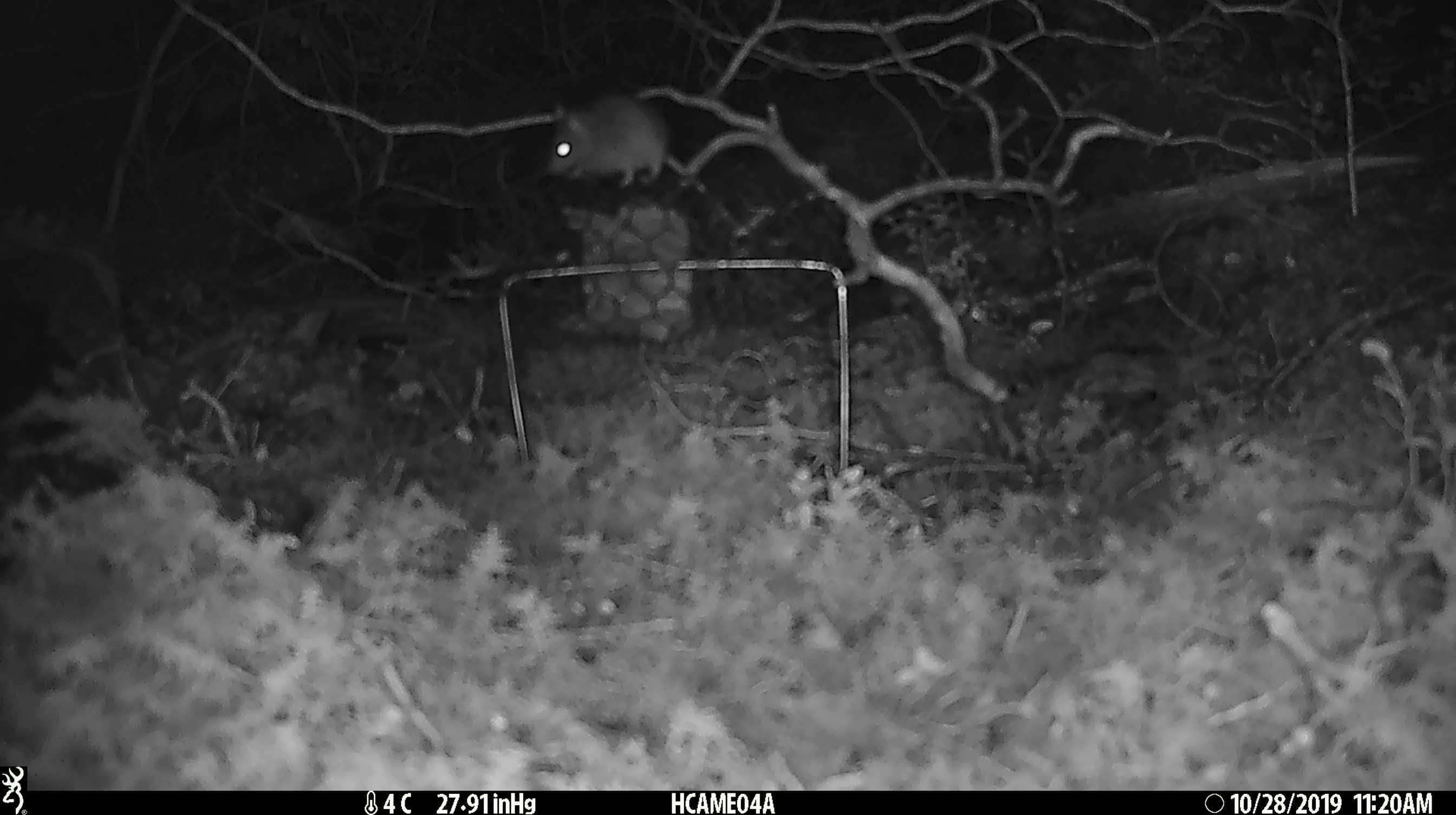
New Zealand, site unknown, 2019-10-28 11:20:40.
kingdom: Animalia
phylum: Chordata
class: Mammalia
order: Rodentia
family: Muridae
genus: Mus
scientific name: Mus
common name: mouse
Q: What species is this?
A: Mouse (Mus).